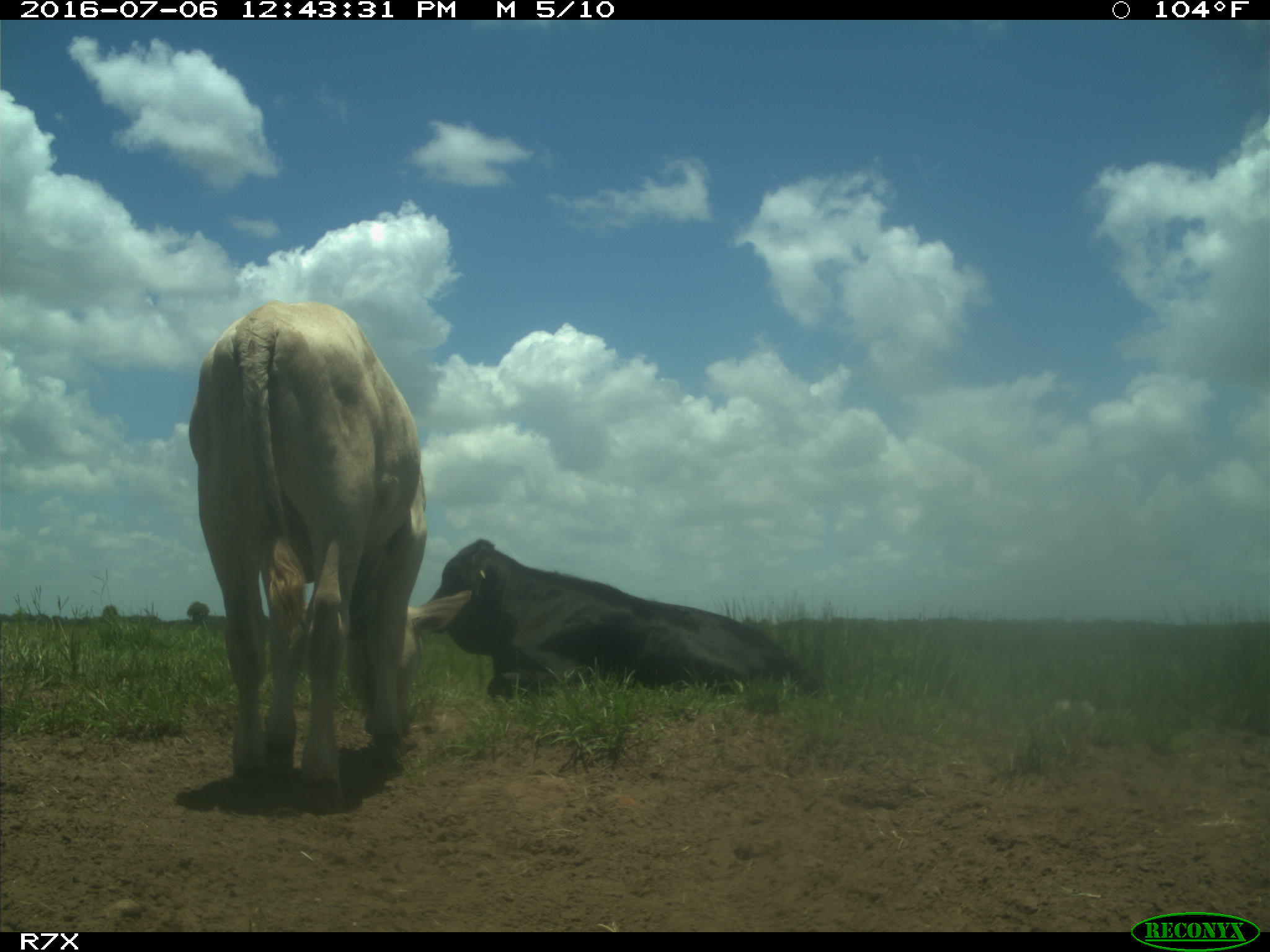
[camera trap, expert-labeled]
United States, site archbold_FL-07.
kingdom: Animalia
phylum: Chordata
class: Mammalia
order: Artiodactyla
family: Bovidae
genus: Bos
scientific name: Bos taurus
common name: domestic cow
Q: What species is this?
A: Bos taurus (domestic cow).